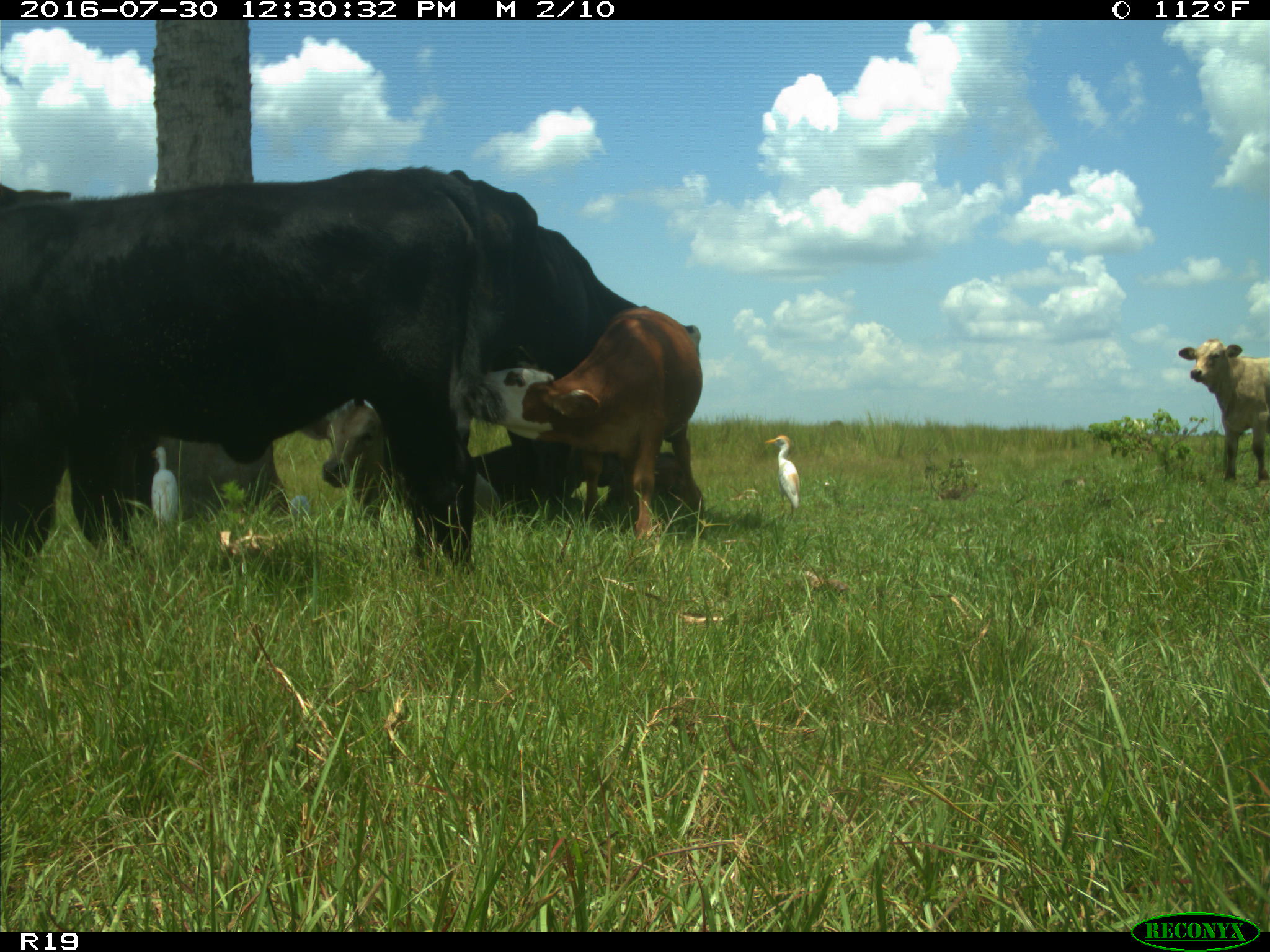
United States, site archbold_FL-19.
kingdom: Animalia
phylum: Chordata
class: Mammalia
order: Artiodactyla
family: Bovidae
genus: Bos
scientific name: Bos taurus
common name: domestic cow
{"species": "Bos taurus (domestic cow)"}